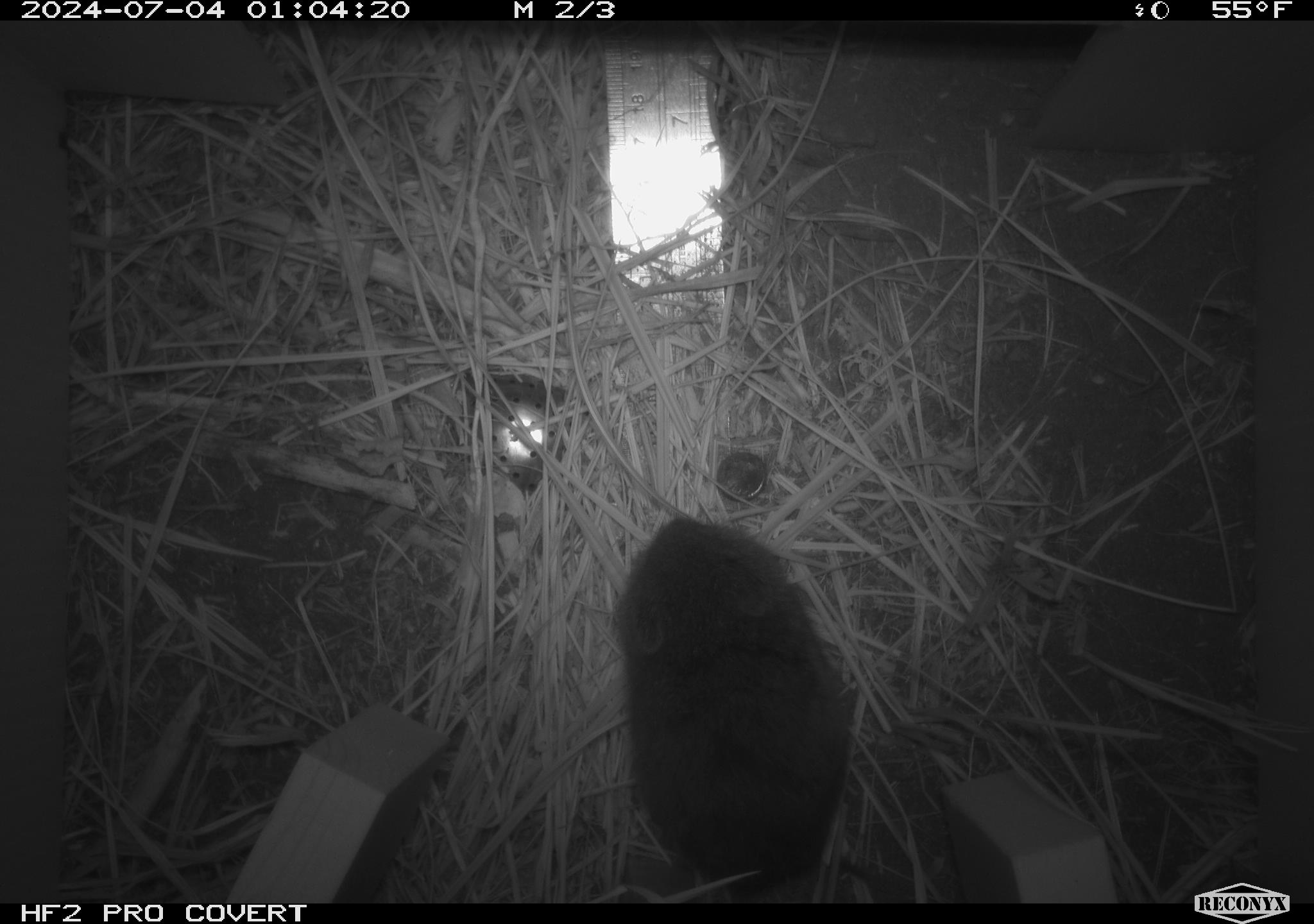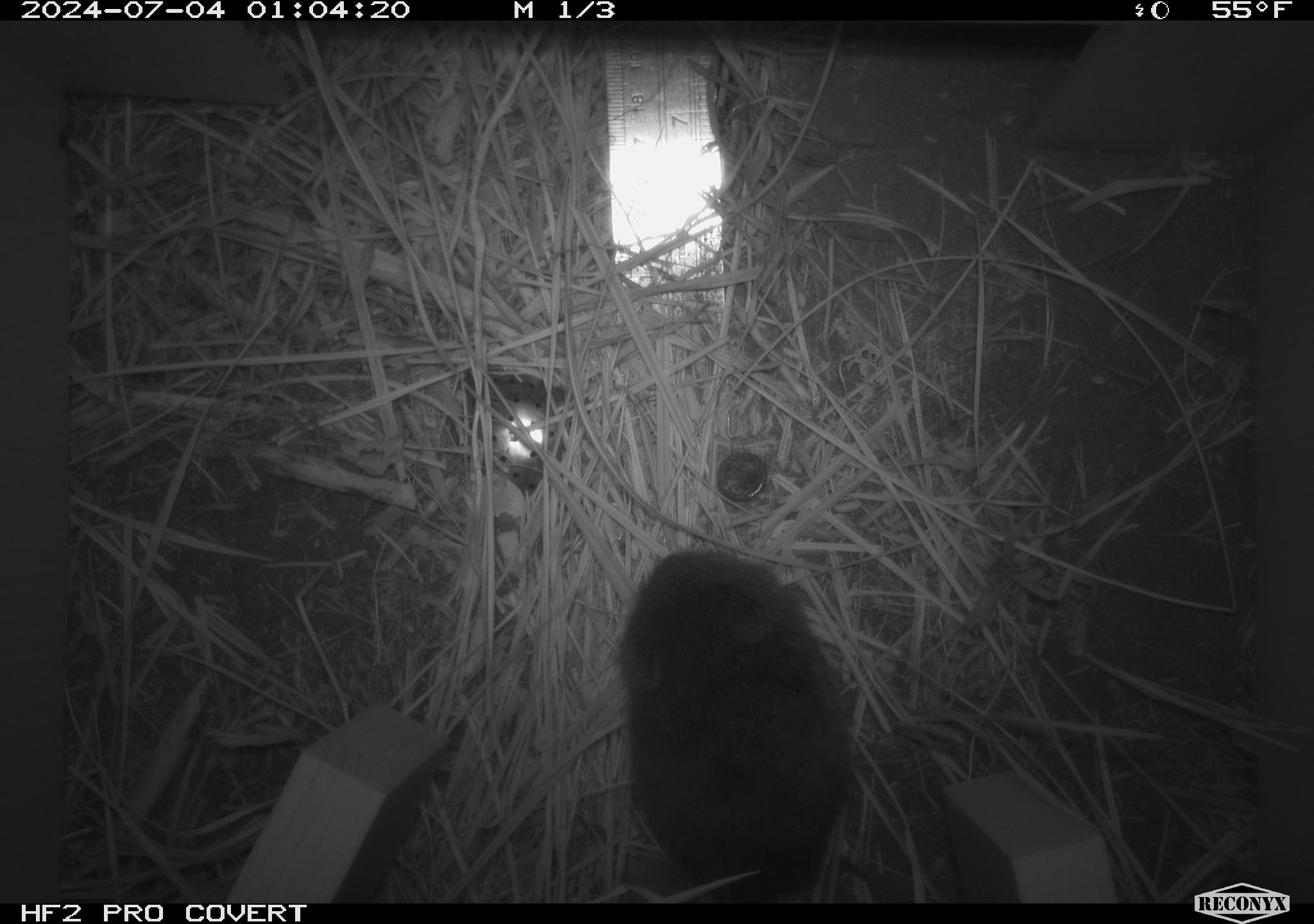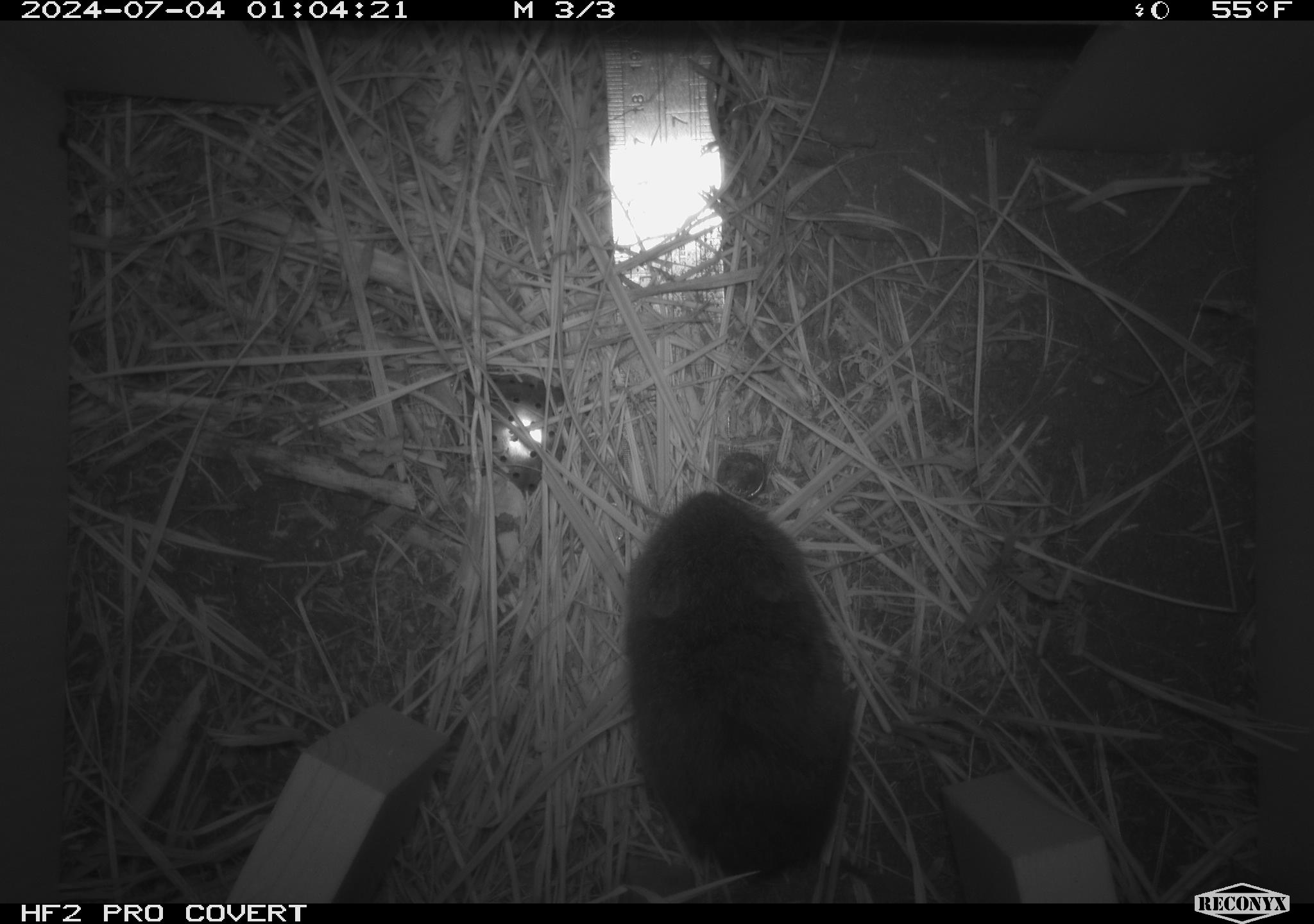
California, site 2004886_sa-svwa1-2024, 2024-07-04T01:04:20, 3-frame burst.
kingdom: Animalia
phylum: Chordata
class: Mammalia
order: Rodentia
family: Cricetidae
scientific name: Arvicolinae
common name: voles, lemmings, and muskrats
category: arvicolinae subfamily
Arvicolinae subfamily (voles, lemmings, and muskrats) (Arvicolinae).